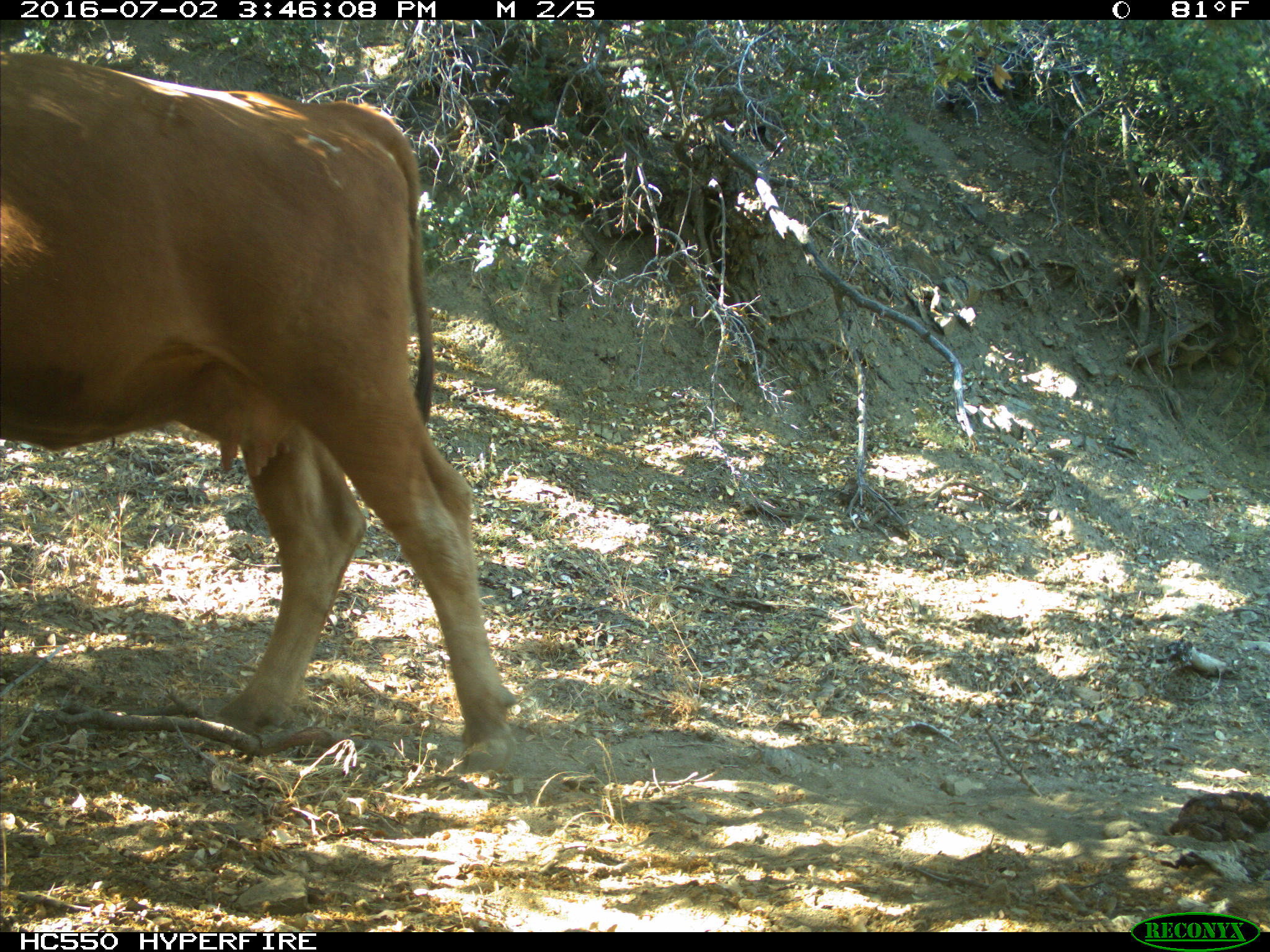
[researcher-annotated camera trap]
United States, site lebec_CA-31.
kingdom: Animalia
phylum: Chordata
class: Mammalia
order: Artiodactyla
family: Bovidae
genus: Bos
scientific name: Bos taurus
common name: domestic cow